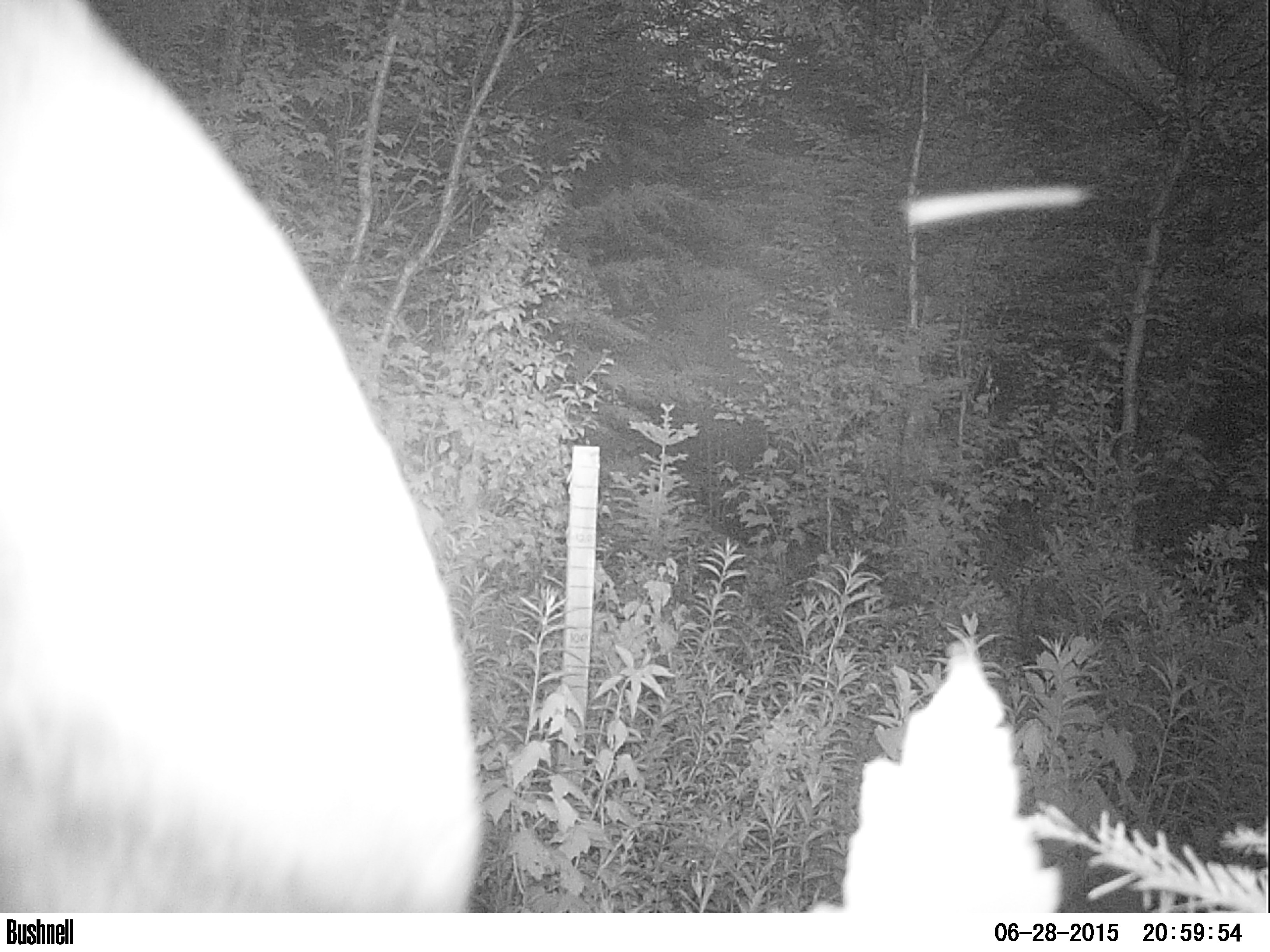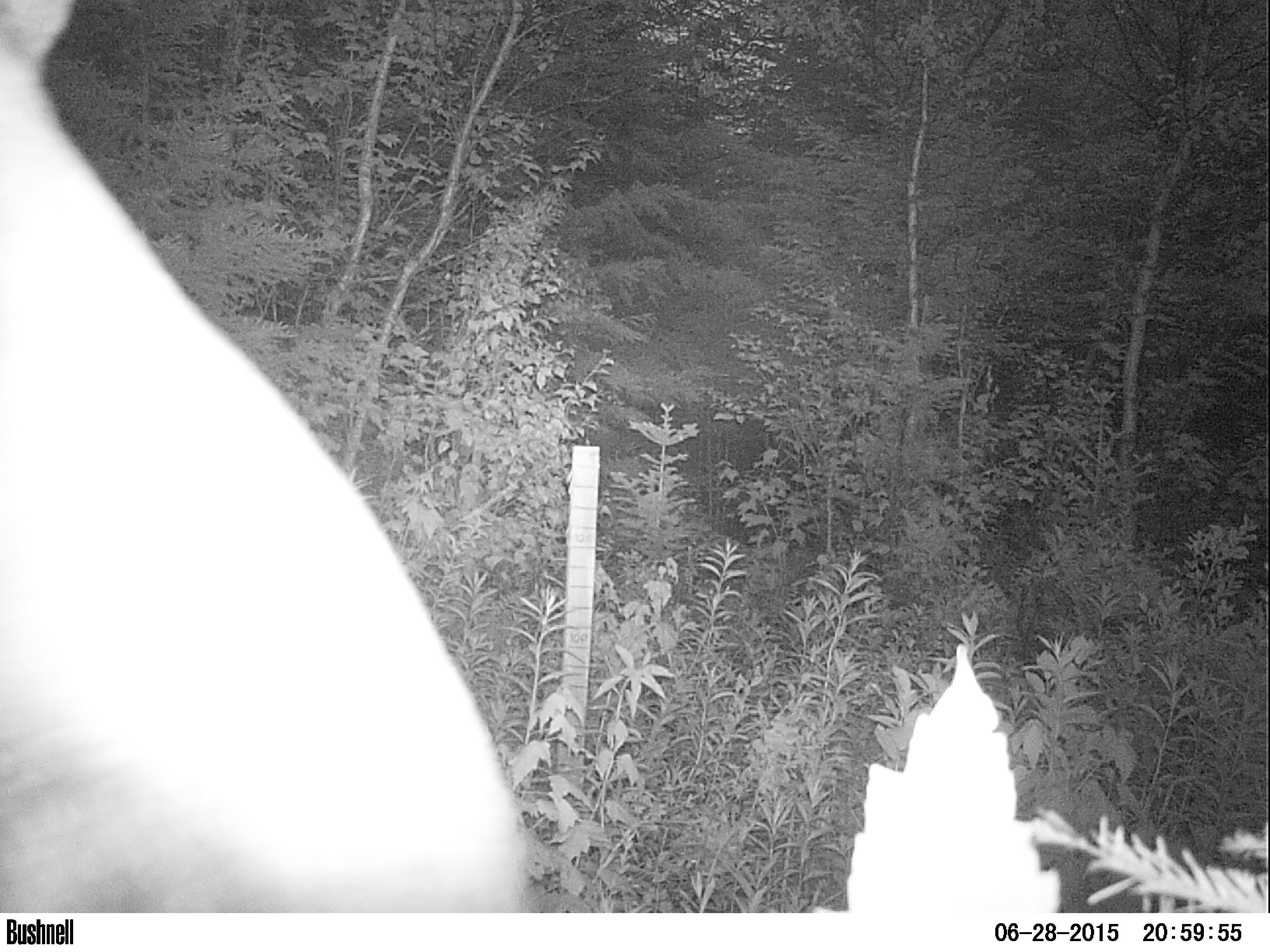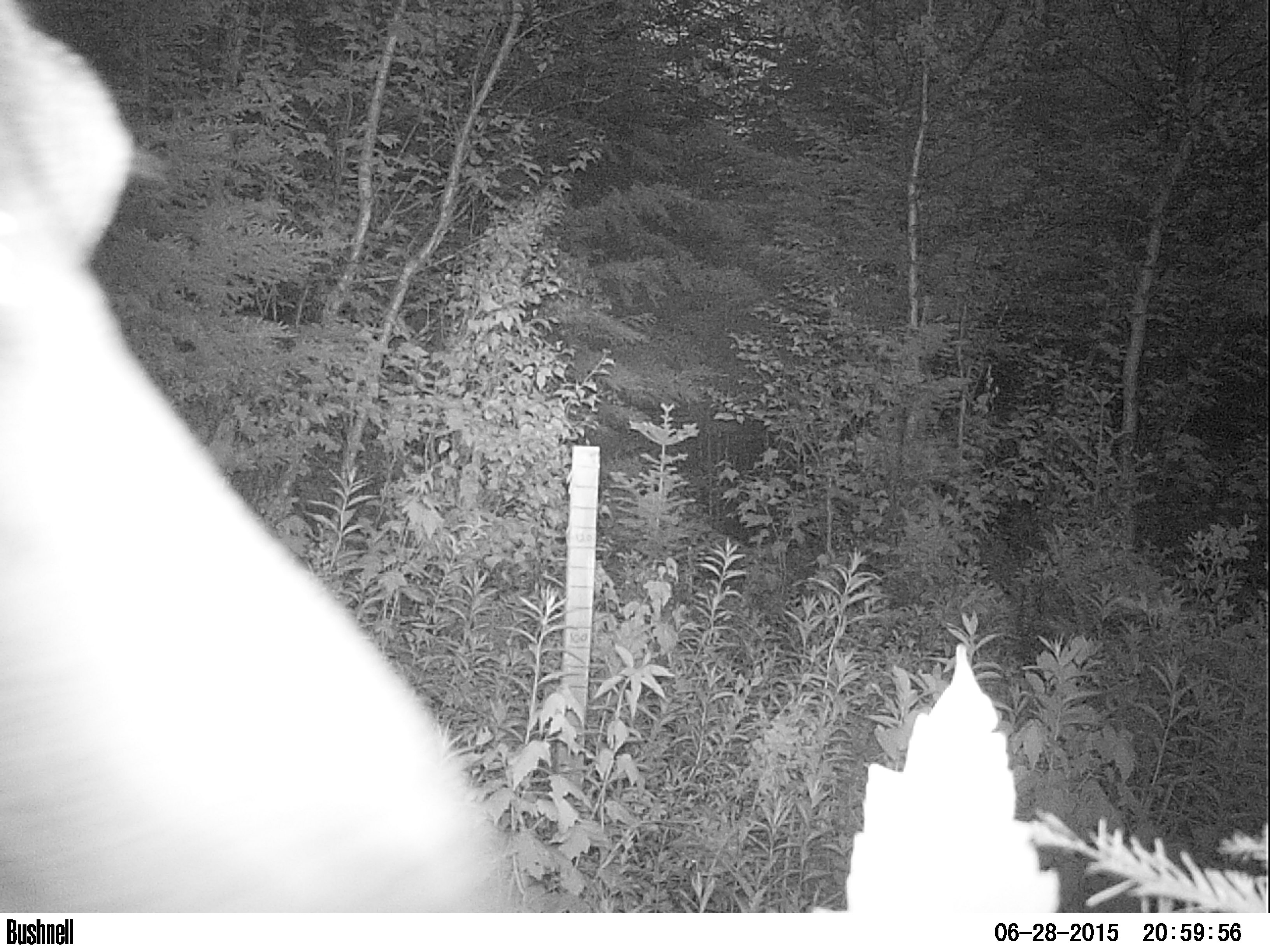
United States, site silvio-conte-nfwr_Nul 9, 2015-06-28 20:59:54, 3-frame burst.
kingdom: Animalia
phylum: Chordata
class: Mammalia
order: Artiodactyla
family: Cervidae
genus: Alces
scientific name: Alces alces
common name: moose